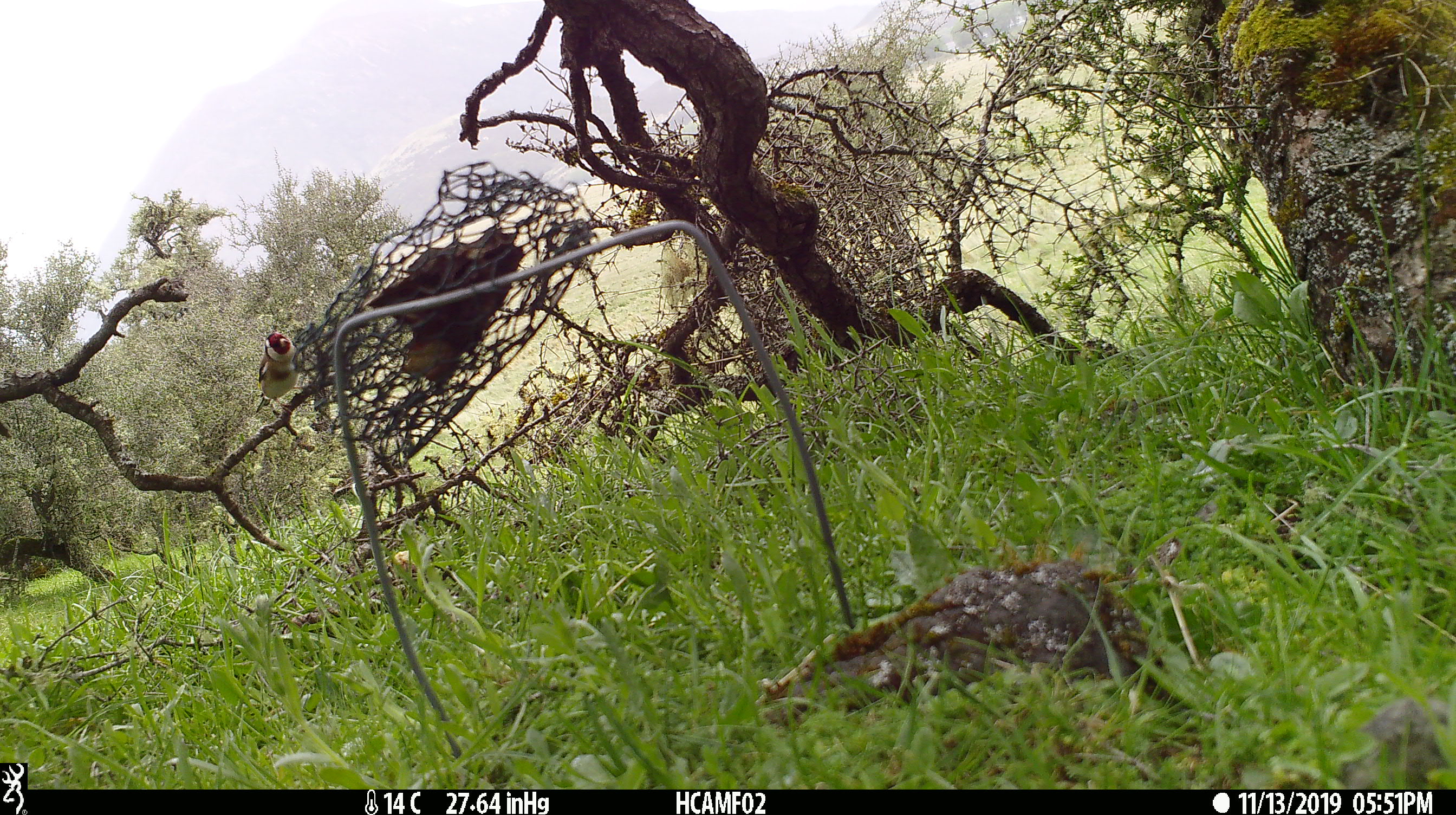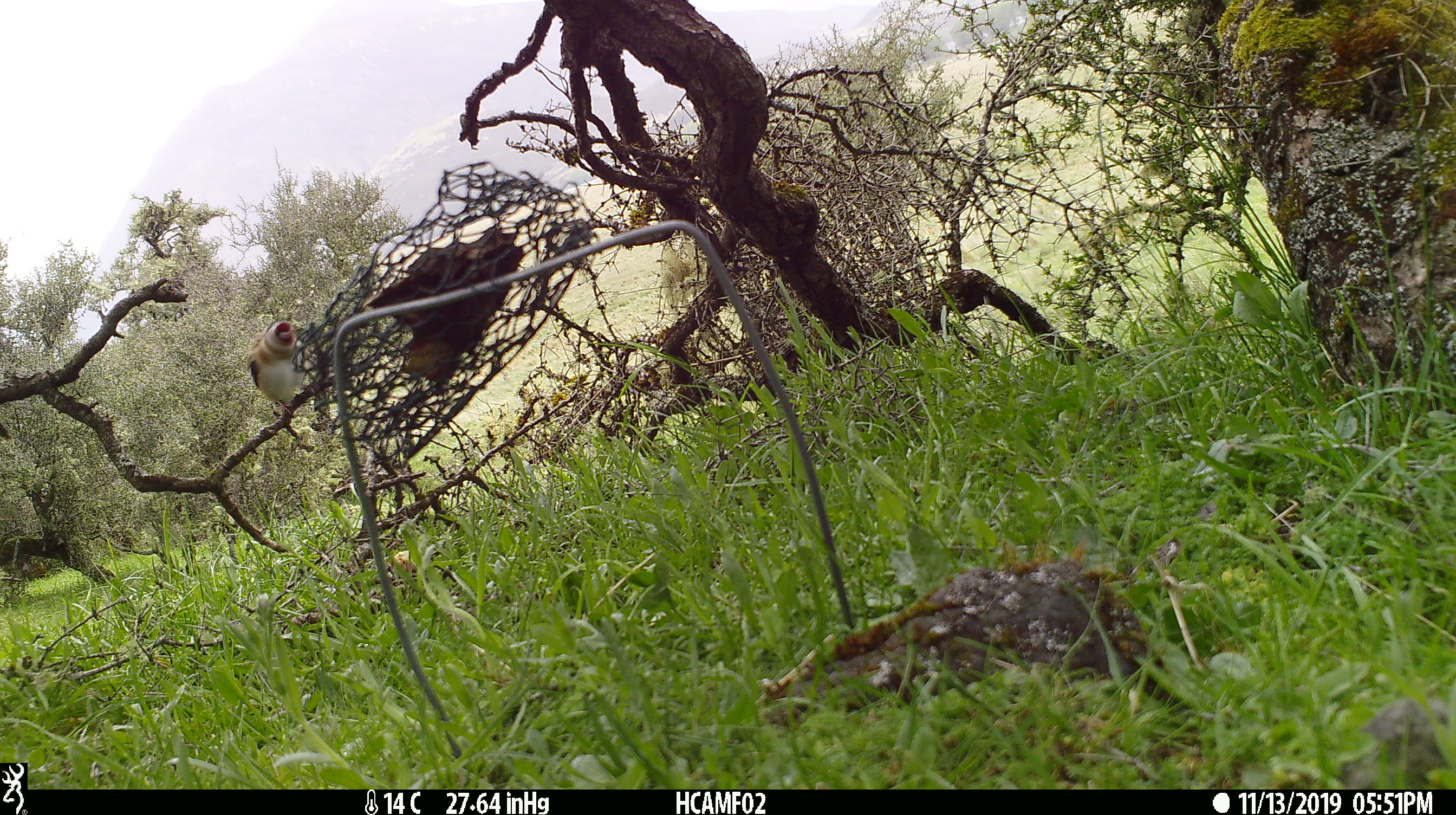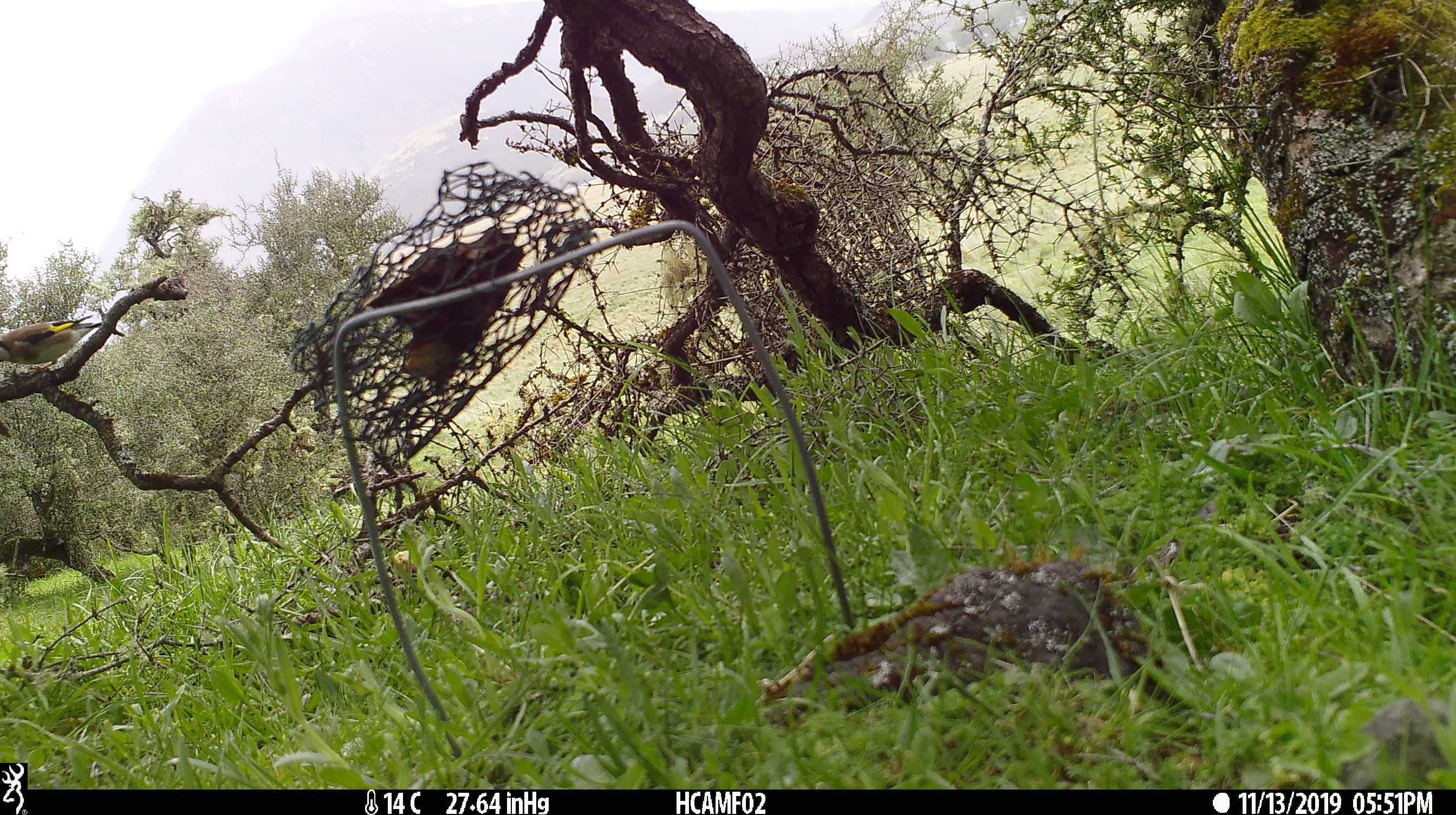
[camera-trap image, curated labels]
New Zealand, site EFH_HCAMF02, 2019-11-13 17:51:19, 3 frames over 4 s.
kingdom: Animalia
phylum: Chordata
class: Aves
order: Passeriformes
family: Fringillidae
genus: Carduelis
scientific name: Carduelis carduelis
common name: european goldfinch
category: goldfinch